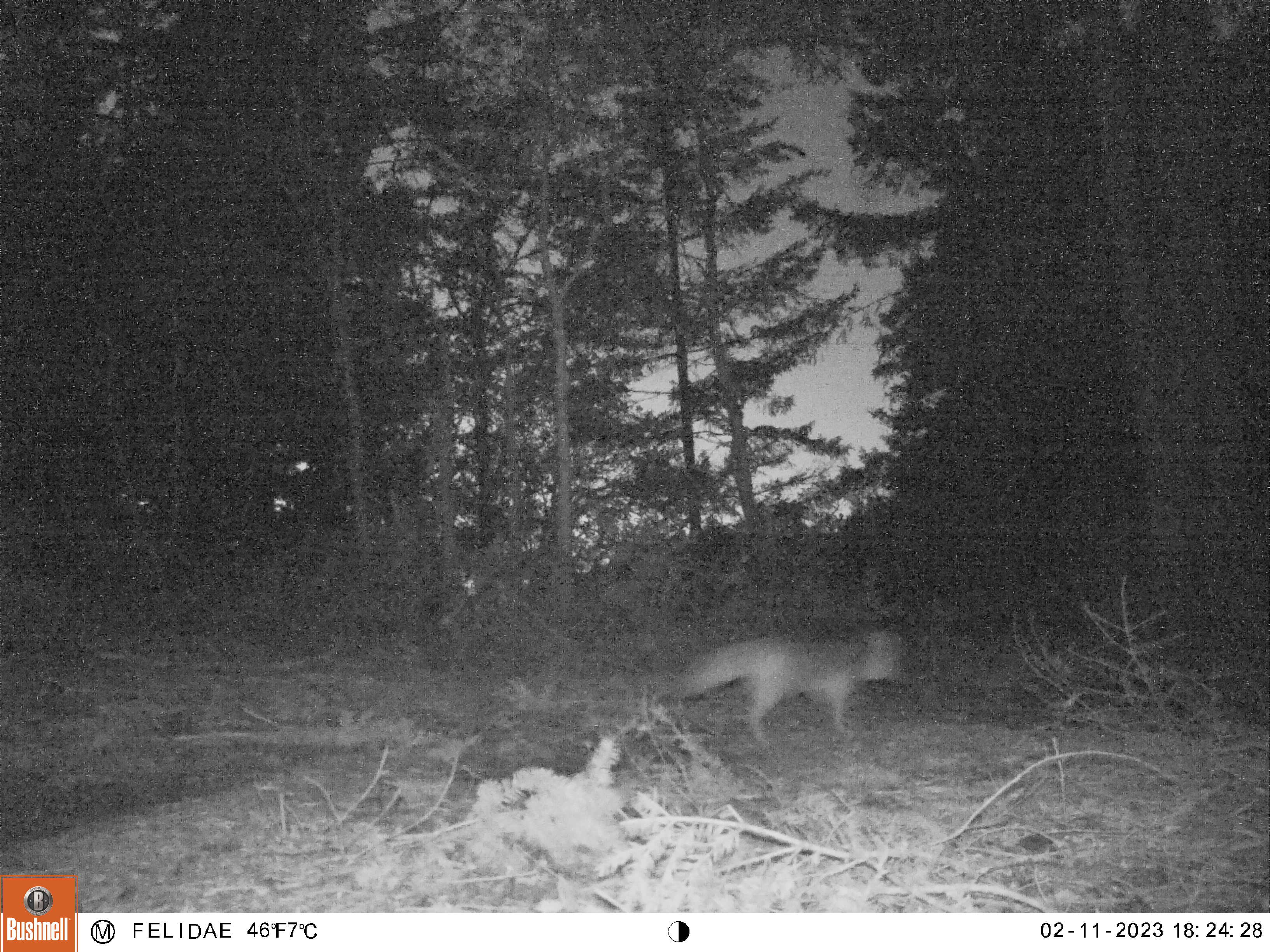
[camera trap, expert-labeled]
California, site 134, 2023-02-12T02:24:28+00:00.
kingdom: Animalia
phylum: Chordata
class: Mammalia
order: Artiodactyla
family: Cervidae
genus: Odocoileus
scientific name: Odocoileus hemionus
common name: mule deer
Mule deer (Odocoileus hemionus).